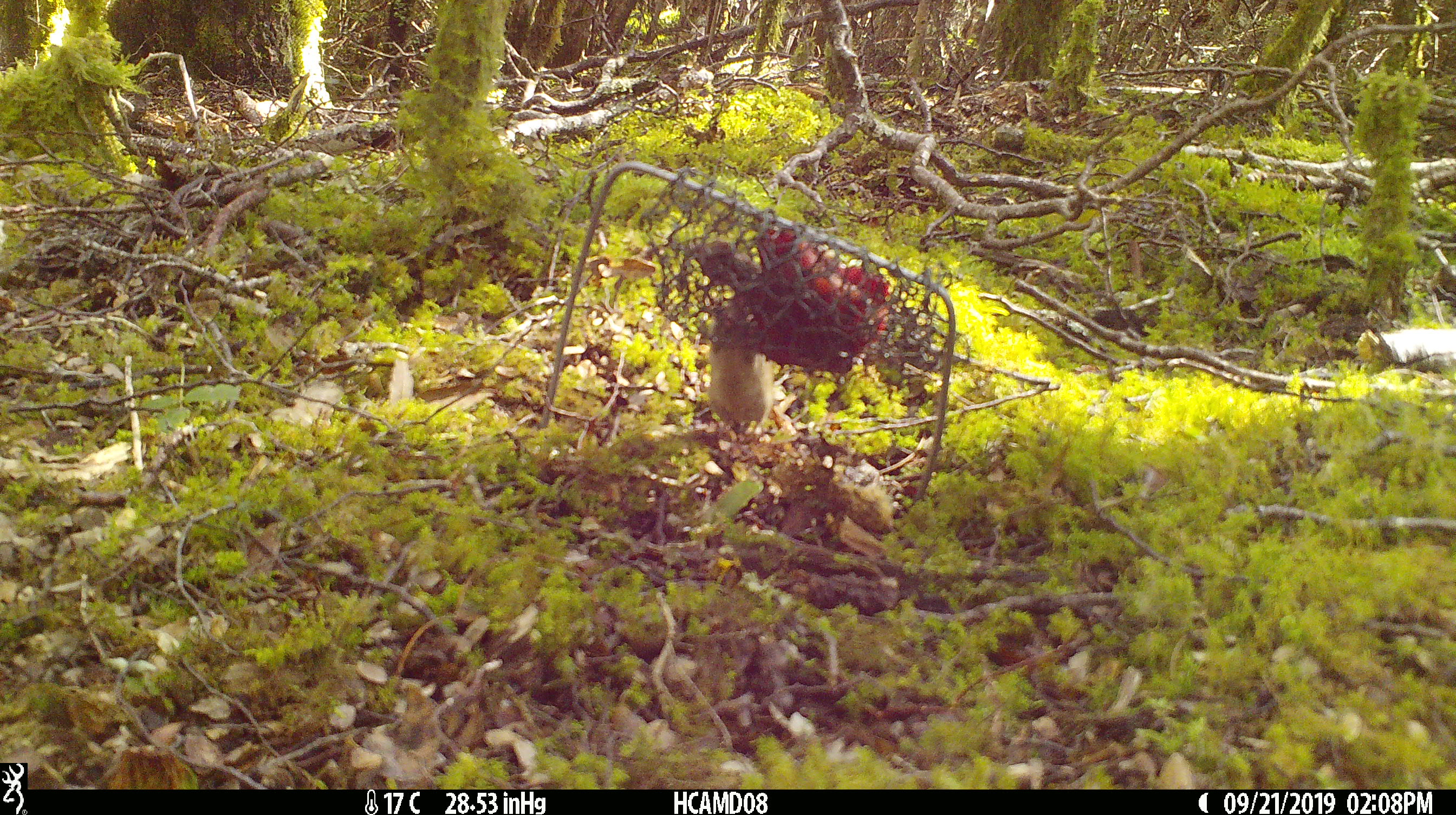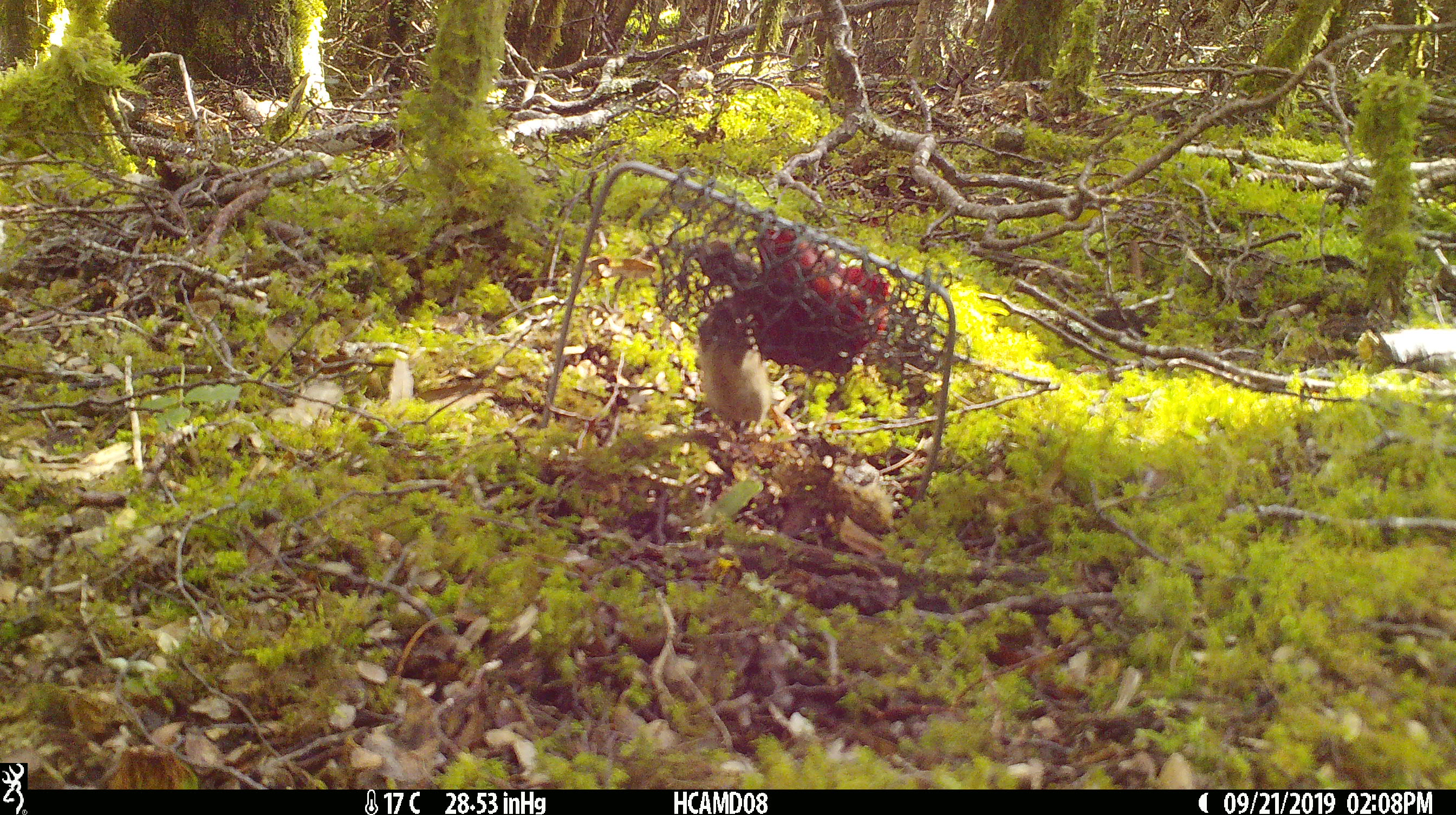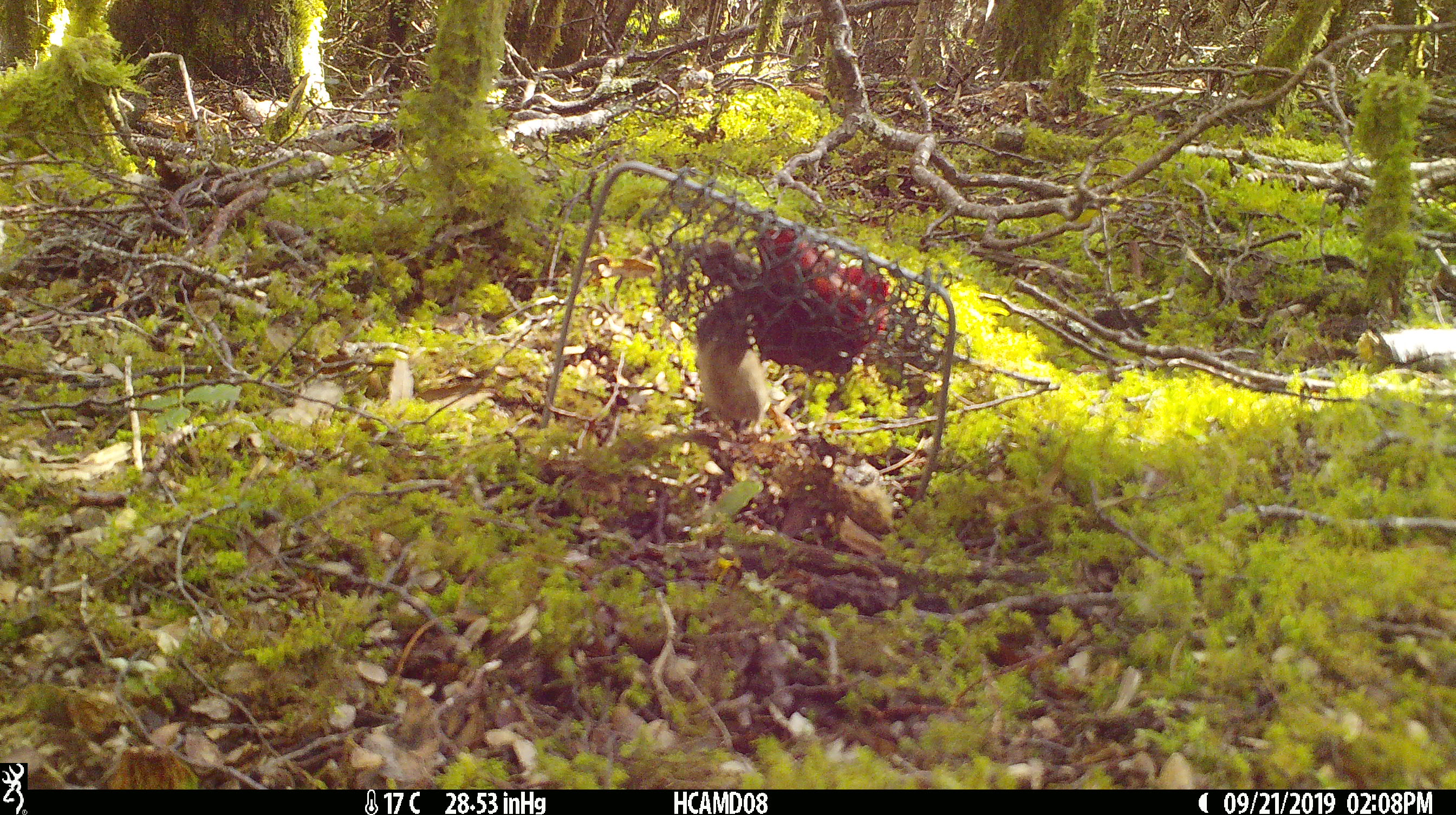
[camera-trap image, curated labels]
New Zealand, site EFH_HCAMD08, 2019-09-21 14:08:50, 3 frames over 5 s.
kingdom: Animalia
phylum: Chordata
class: Mammalia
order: Rodentia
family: Muridae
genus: Mus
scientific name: Mus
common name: mouse